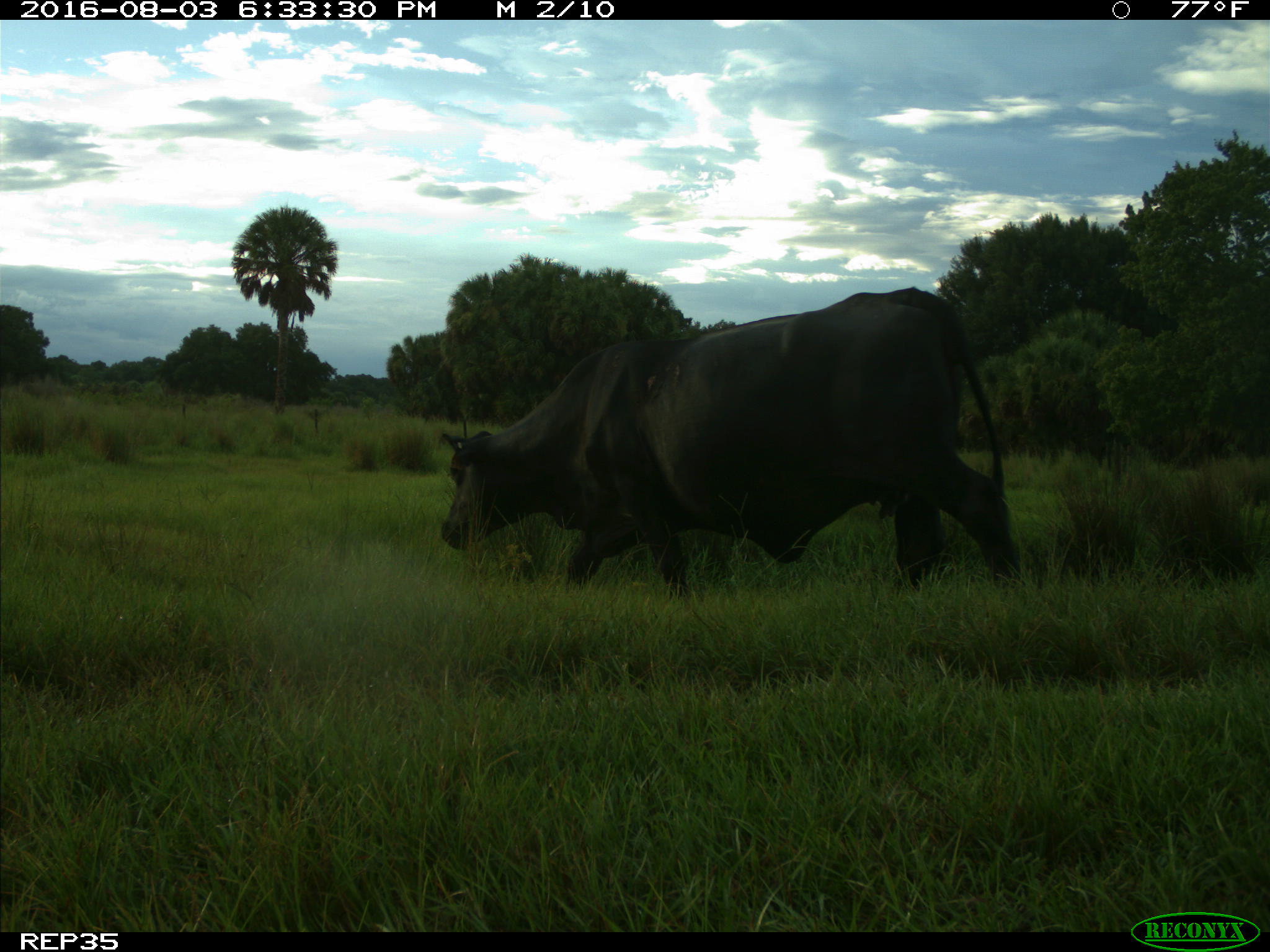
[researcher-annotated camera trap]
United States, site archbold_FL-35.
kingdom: Animalia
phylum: Chordata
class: Mammalia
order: Artiodactyla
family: Bovidae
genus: Bos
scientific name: Bos taurus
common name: domestic cow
Bos taurus (domestic cow).